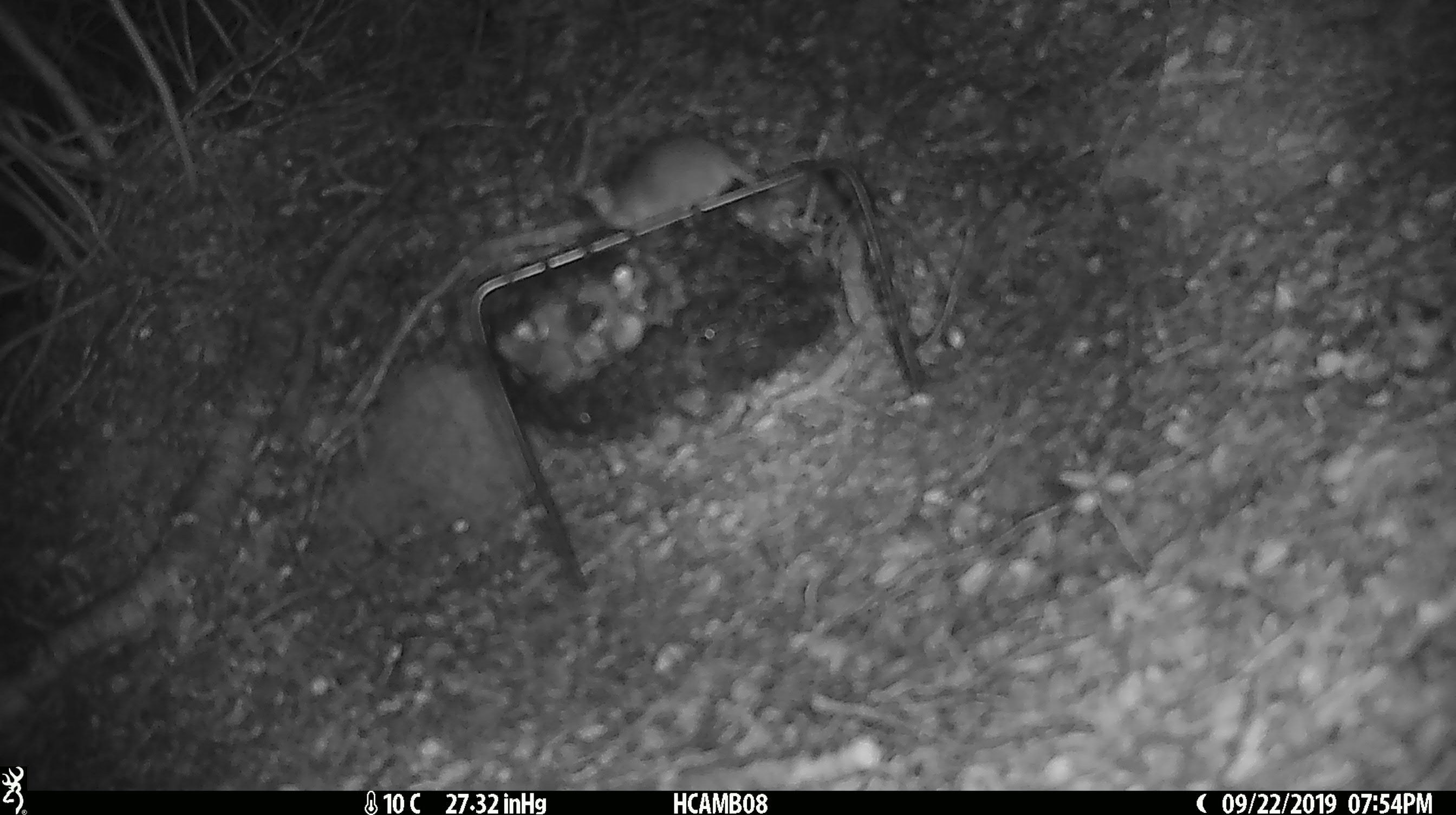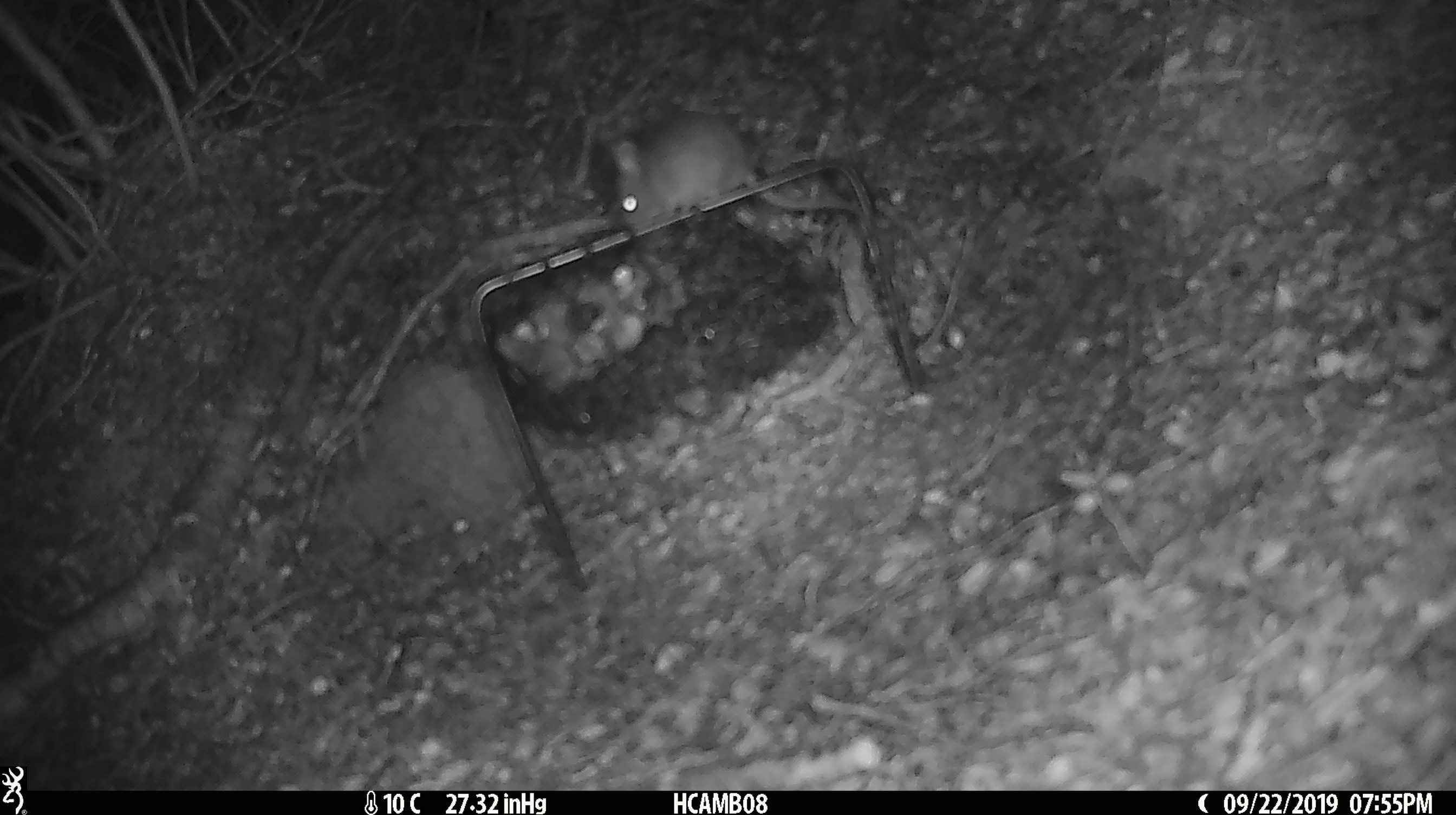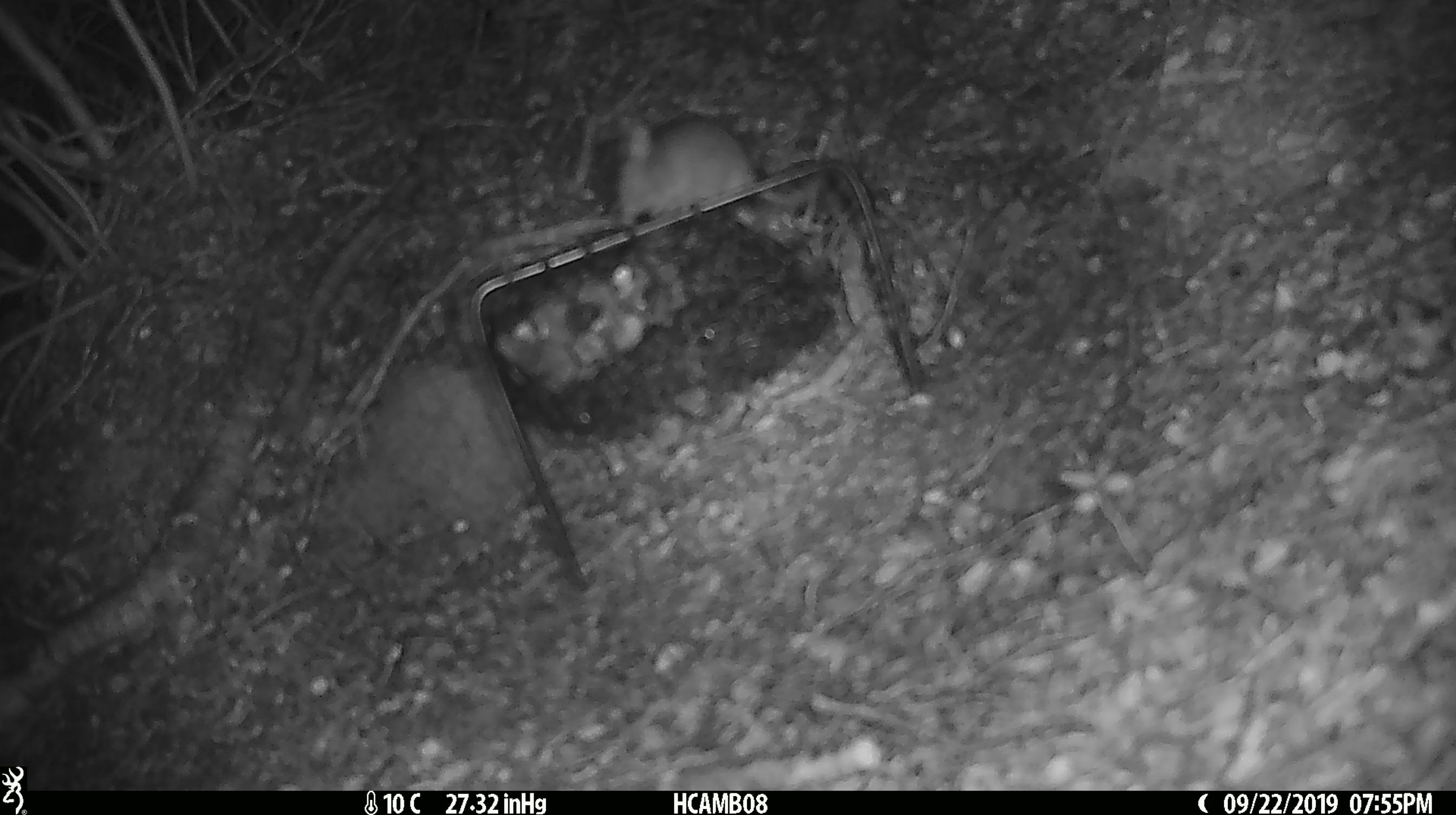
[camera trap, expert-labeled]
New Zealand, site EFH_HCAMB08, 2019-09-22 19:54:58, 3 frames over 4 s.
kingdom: Animalia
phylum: Chordata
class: Mammalia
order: Rodentia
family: Muridae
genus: Mus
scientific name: Mus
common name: mouse